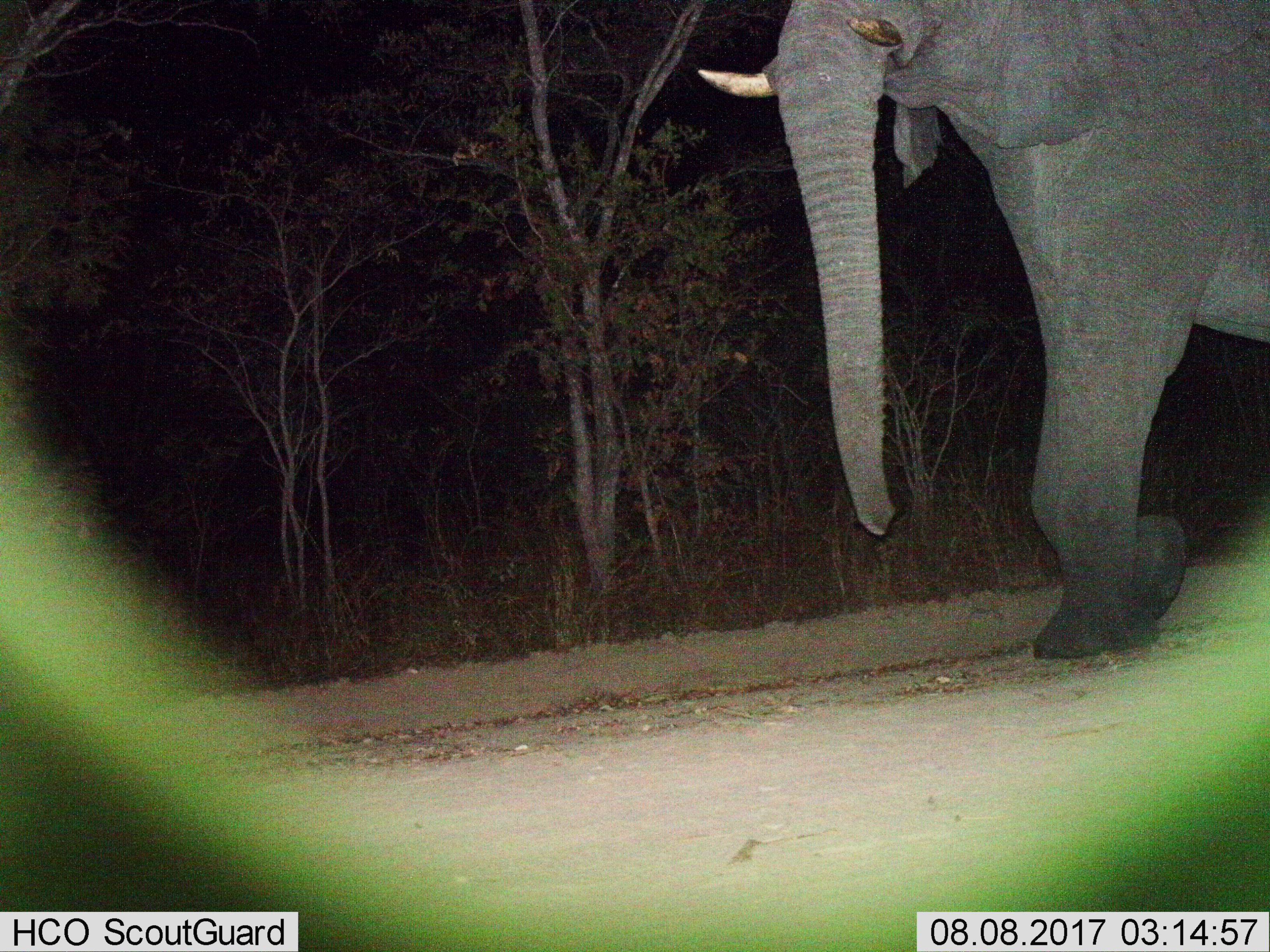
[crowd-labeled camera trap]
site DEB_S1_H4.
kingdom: Animalia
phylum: Chordata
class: Mammalia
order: Proboscidea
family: Elephantidae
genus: Loxodonta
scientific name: Loxodonta africana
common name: african bush elephant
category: elephant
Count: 1.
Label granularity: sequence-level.